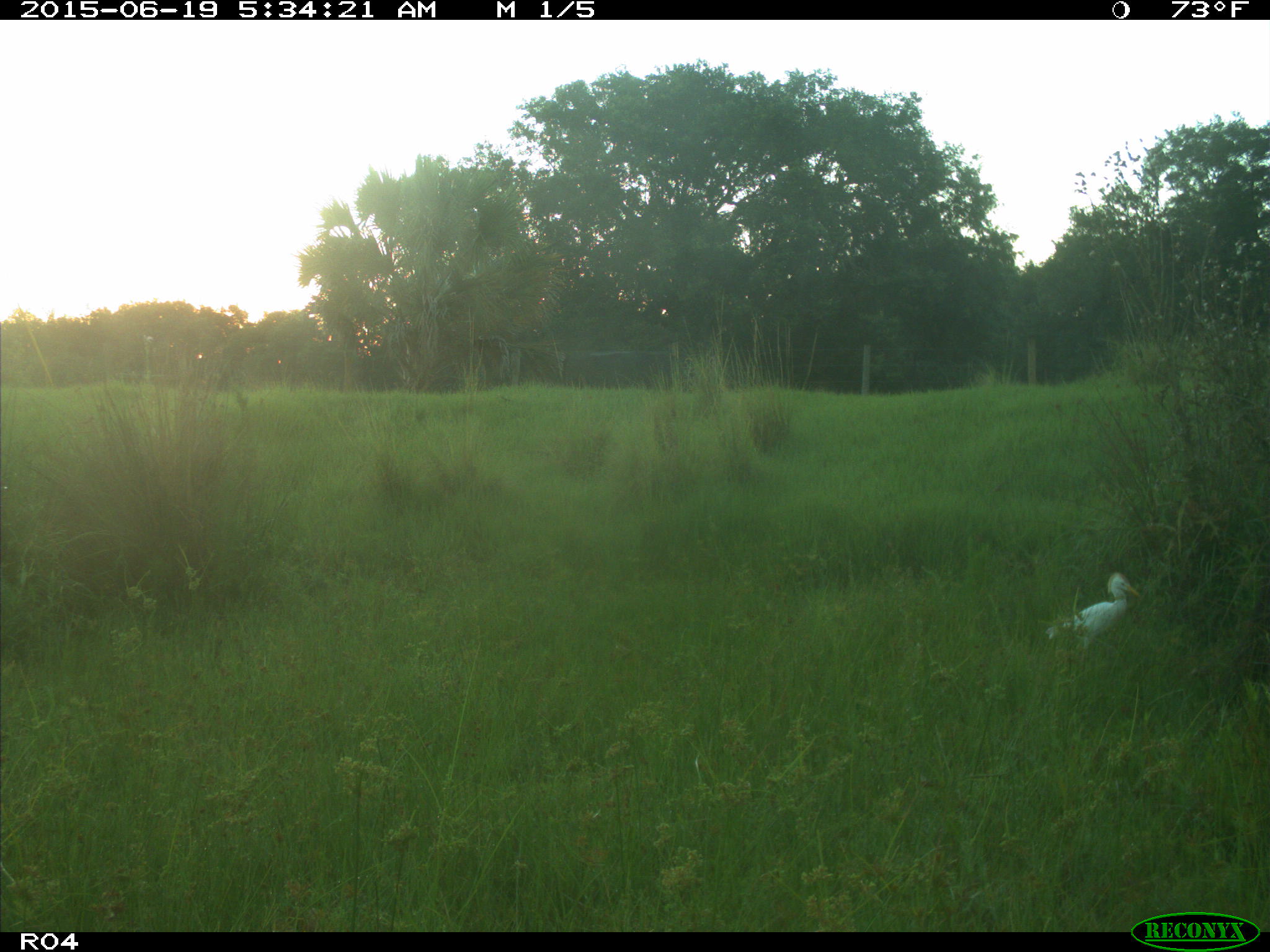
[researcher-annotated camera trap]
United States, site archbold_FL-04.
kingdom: Animalia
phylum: Chordata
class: Aves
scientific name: Aves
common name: birds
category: unidentified bird